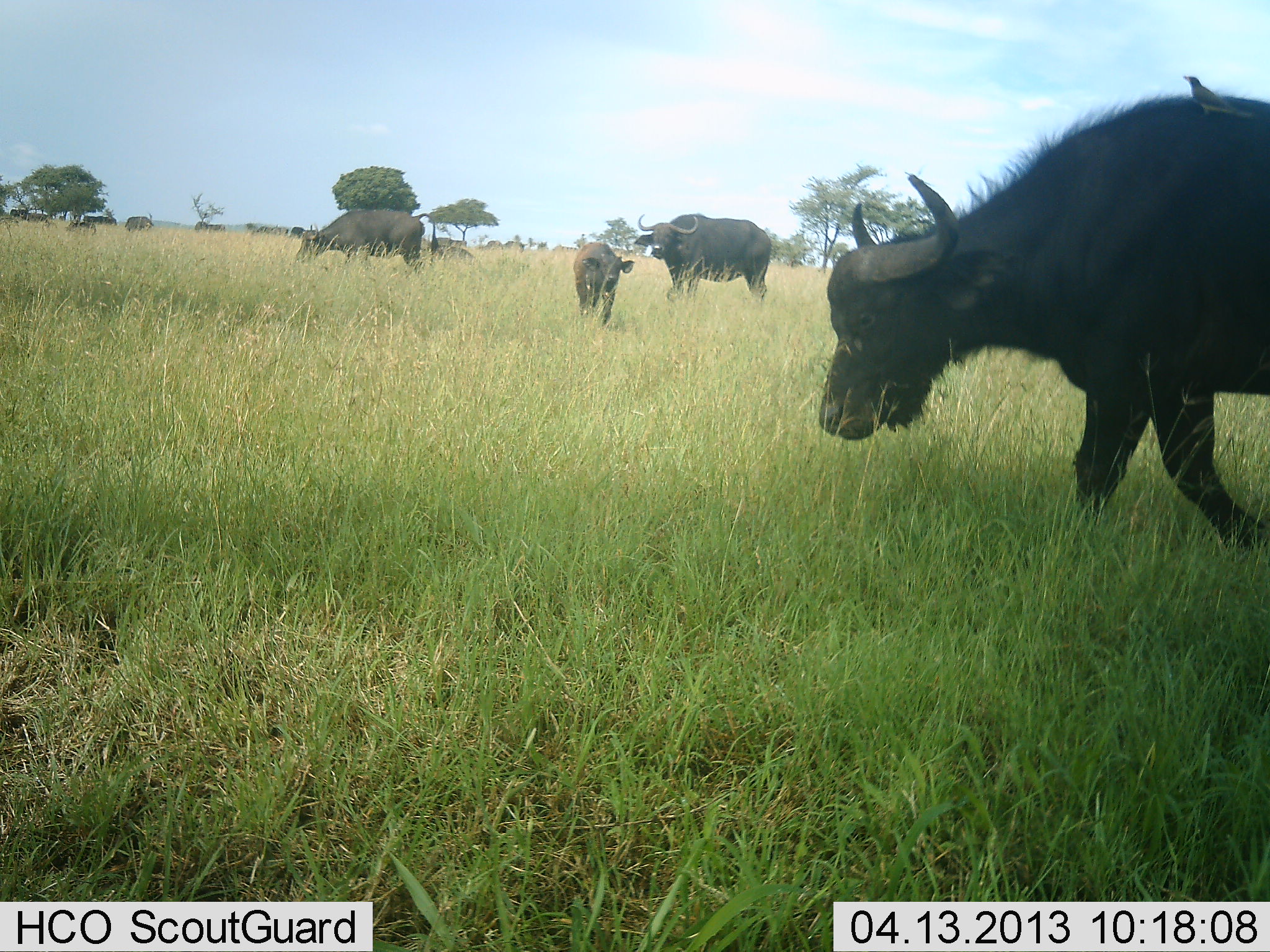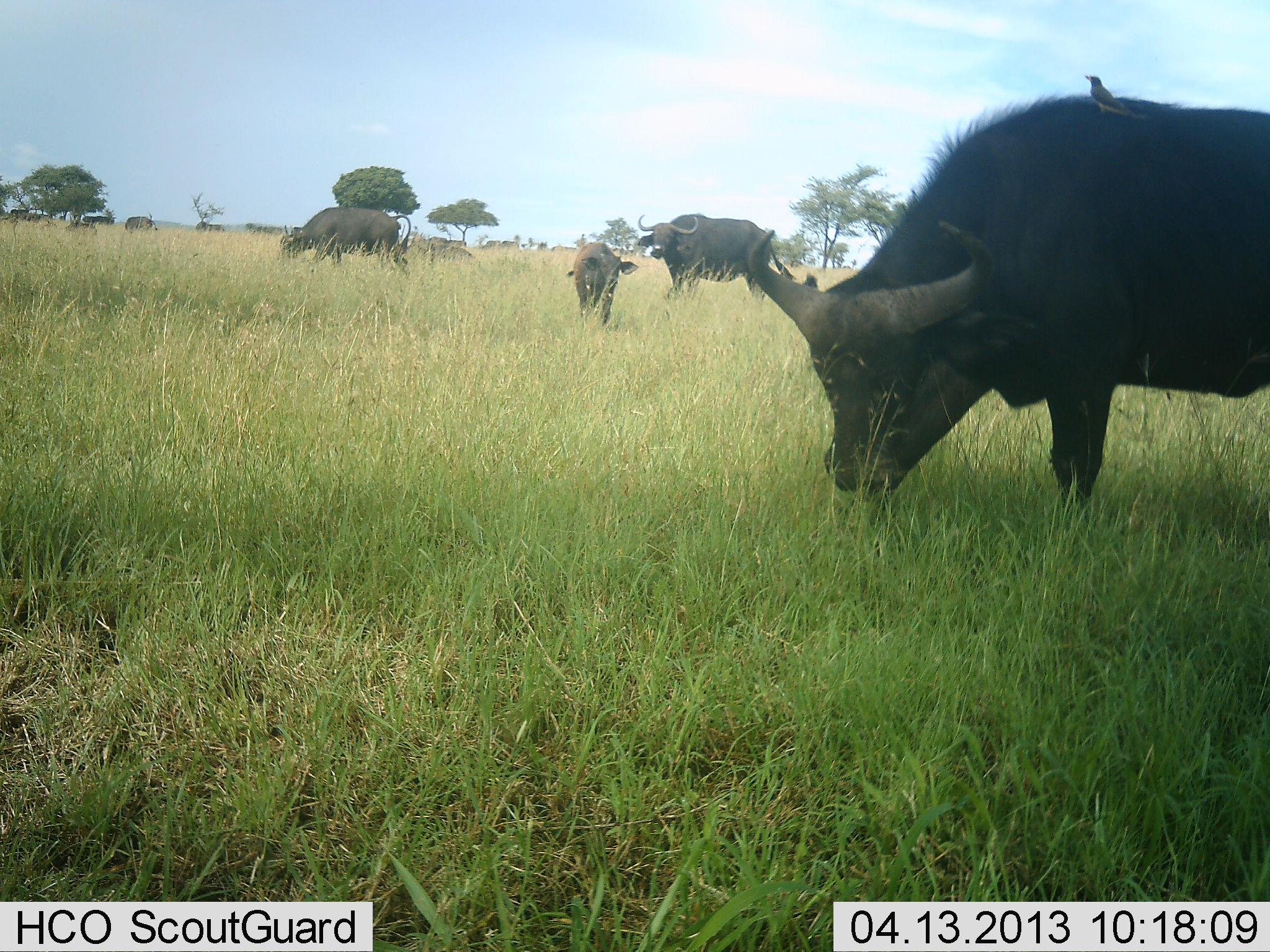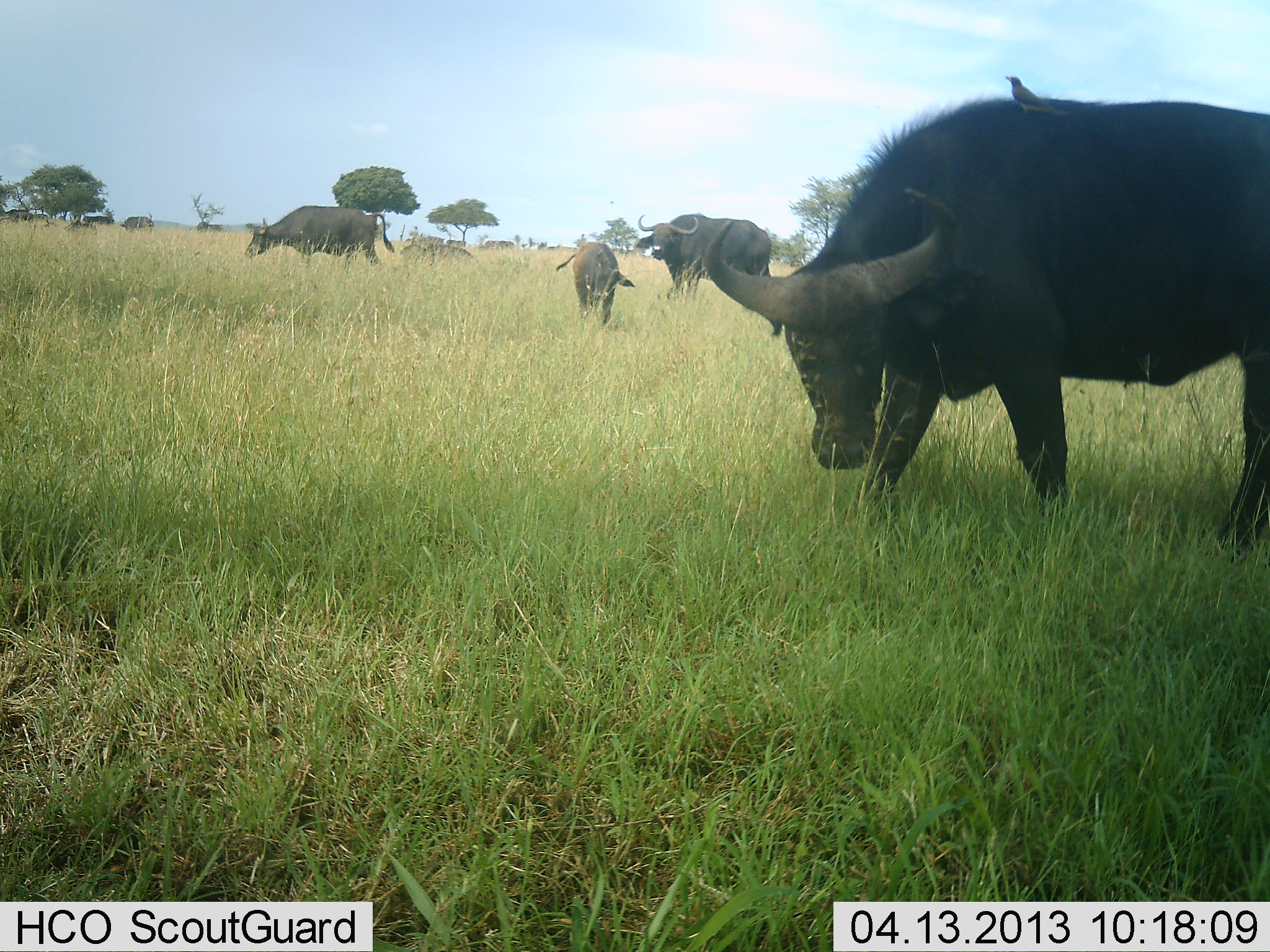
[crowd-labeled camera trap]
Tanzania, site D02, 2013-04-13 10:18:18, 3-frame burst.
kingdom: Animalia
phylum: Chordata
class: Mammalia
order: Artiodactyla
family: Bovidae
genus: Syncerus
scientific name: Syncerus caffer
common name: cape buffalo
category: buffalo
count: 10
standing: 33%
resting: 0%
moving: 38%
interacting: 10%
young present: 67%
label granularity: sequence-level